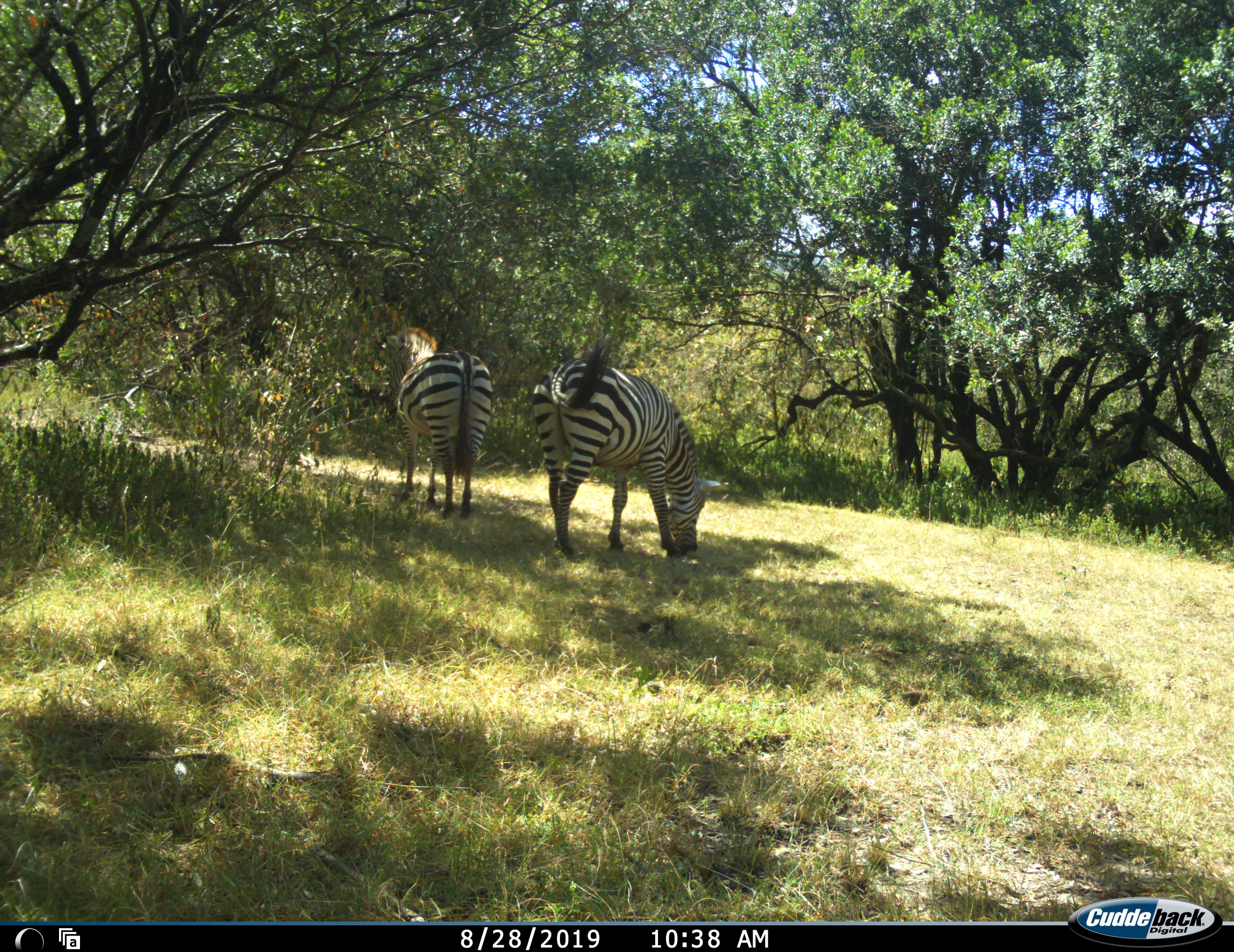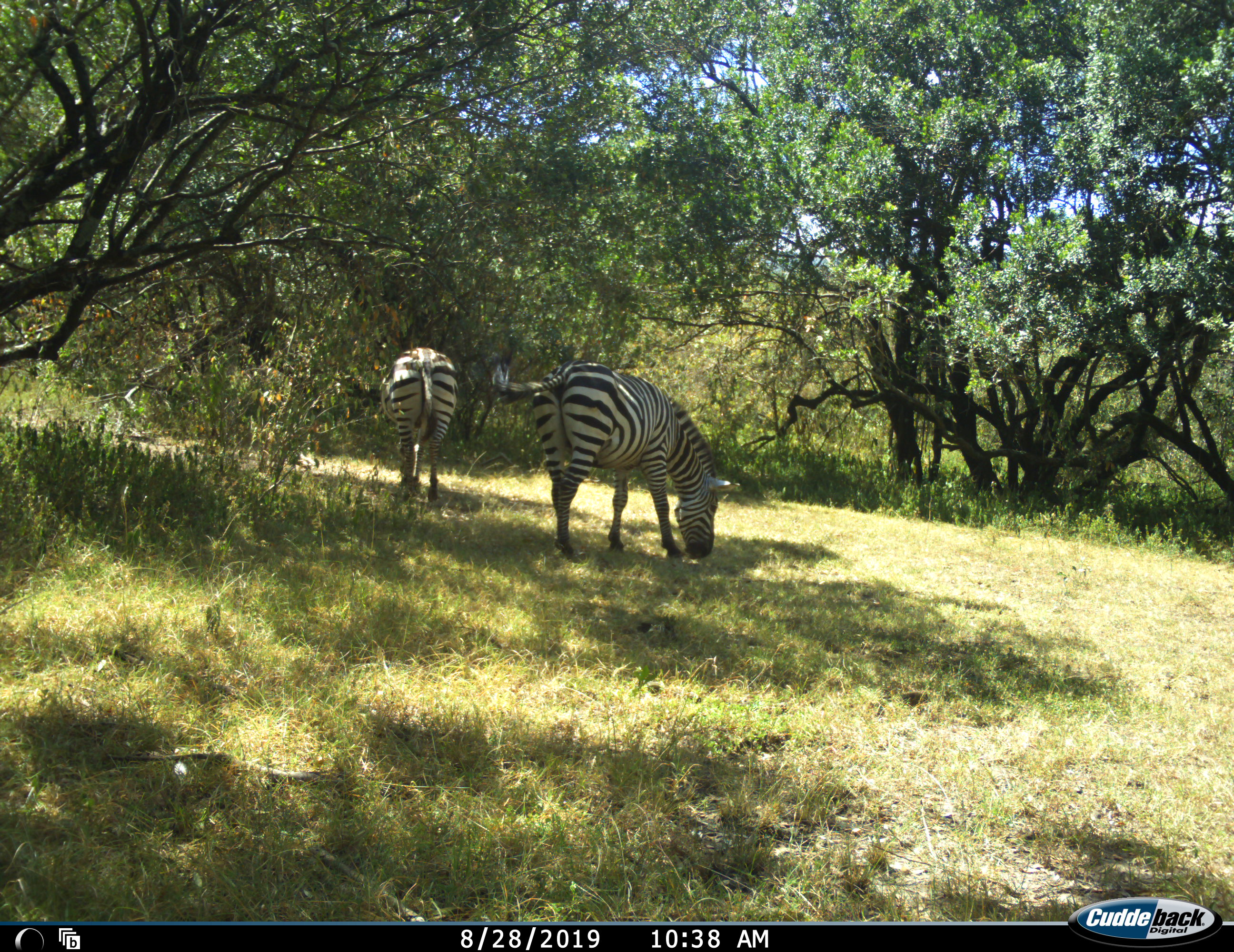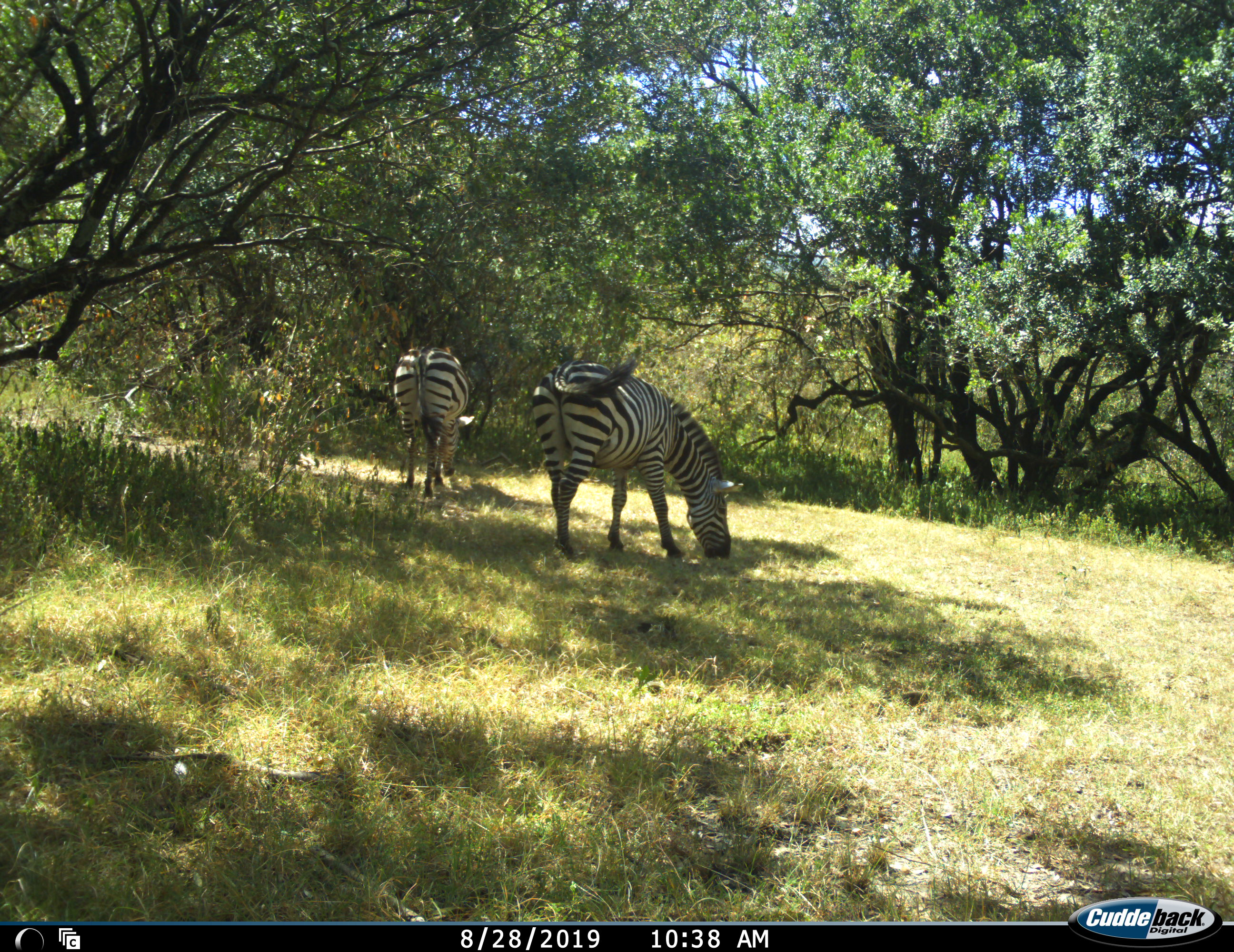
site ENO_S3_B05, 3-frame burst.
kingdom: Animalia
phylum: Chordata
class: Mammalia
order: Perissodactyla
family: Equidae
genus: Equus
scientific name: Equus quagga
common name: plains zebra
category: zebraplains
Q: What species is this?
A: Zebraplains (plains zebra) (Equus quagga).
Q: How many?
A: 2.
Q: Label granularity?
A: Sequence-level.